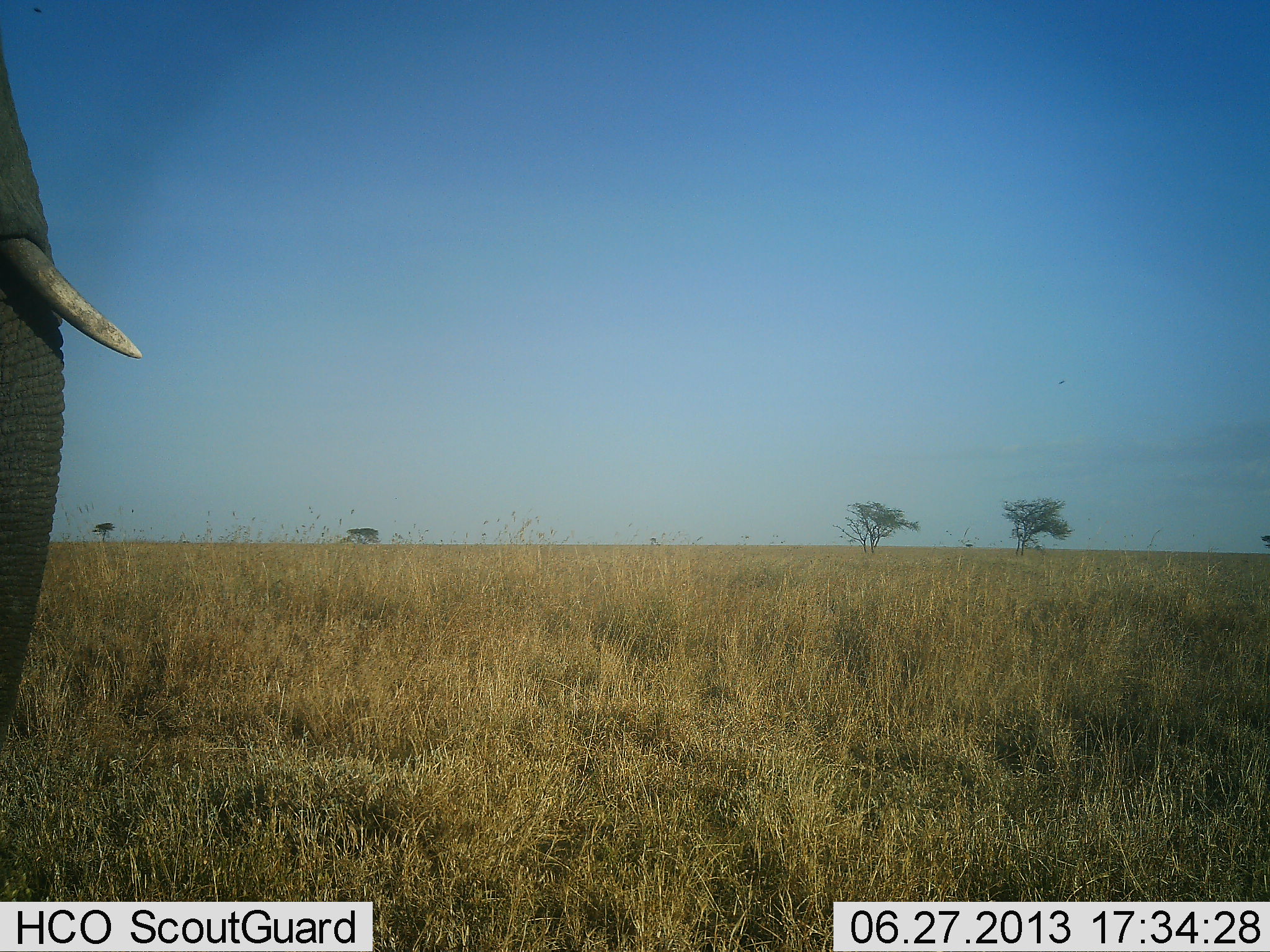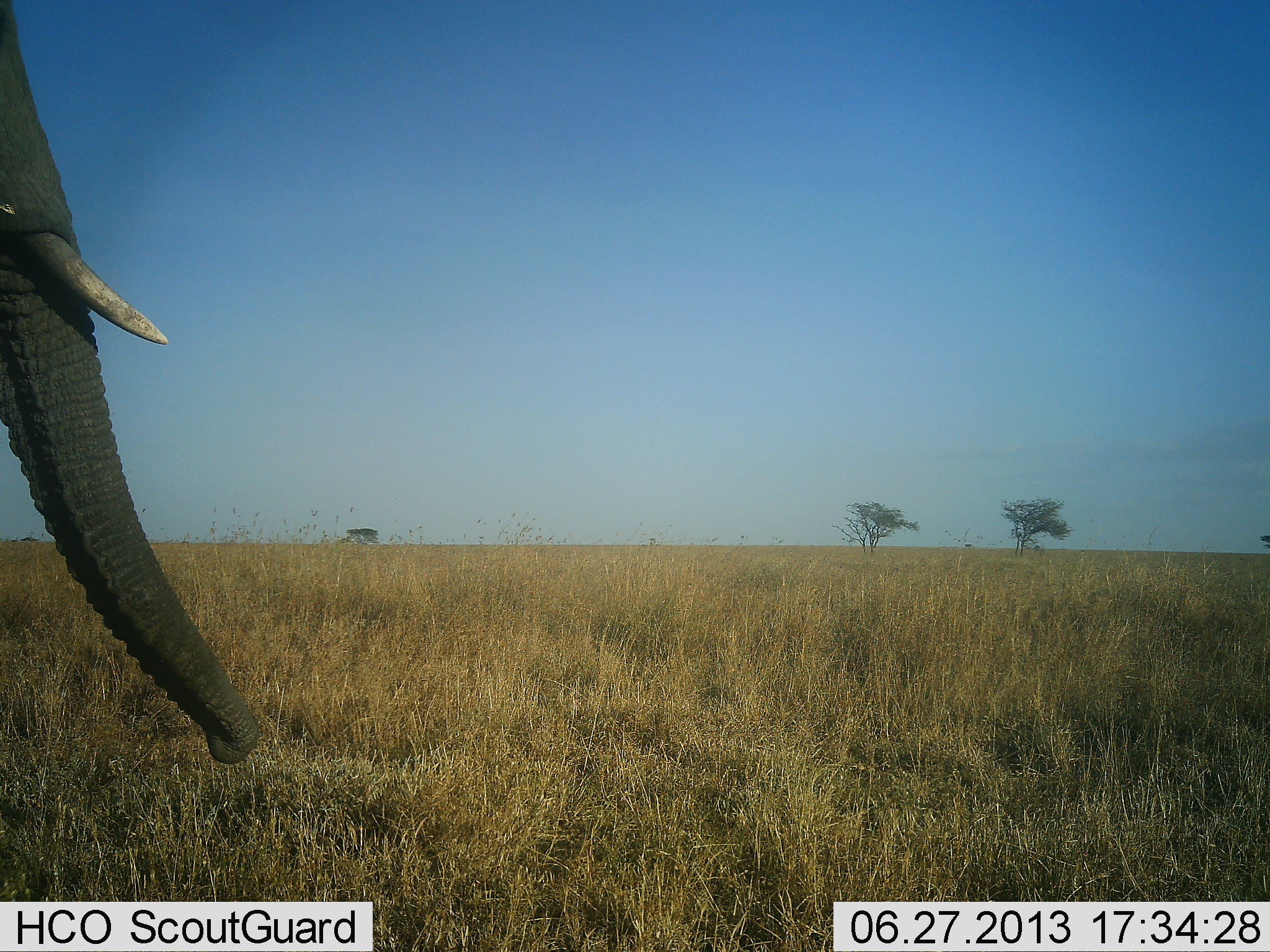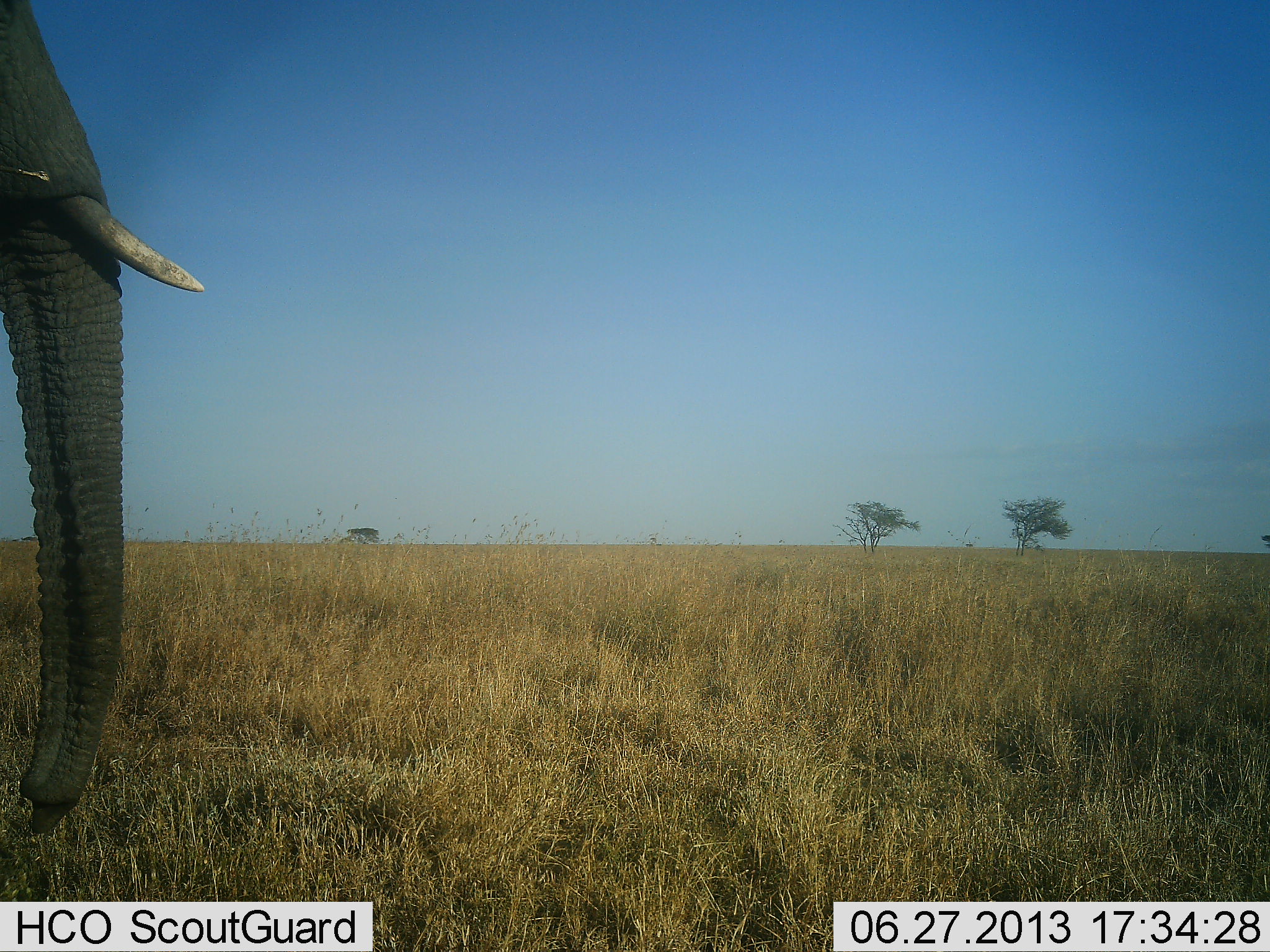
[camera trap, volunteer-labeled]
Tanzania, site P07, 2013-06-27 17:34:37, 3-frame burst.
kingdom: Animalia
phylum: Chordata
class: Mammalia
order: Proboscidea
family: Elephantidae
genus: Loxodonta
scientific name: Loxodonta africana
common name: african bush elephant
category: elephant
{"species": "elephant (african bush elephant) (Loxodonta africana)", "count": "1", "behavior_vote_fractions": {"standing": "70%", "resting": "0%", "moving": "20%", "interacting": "10%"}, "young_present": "0%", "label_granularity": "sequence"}